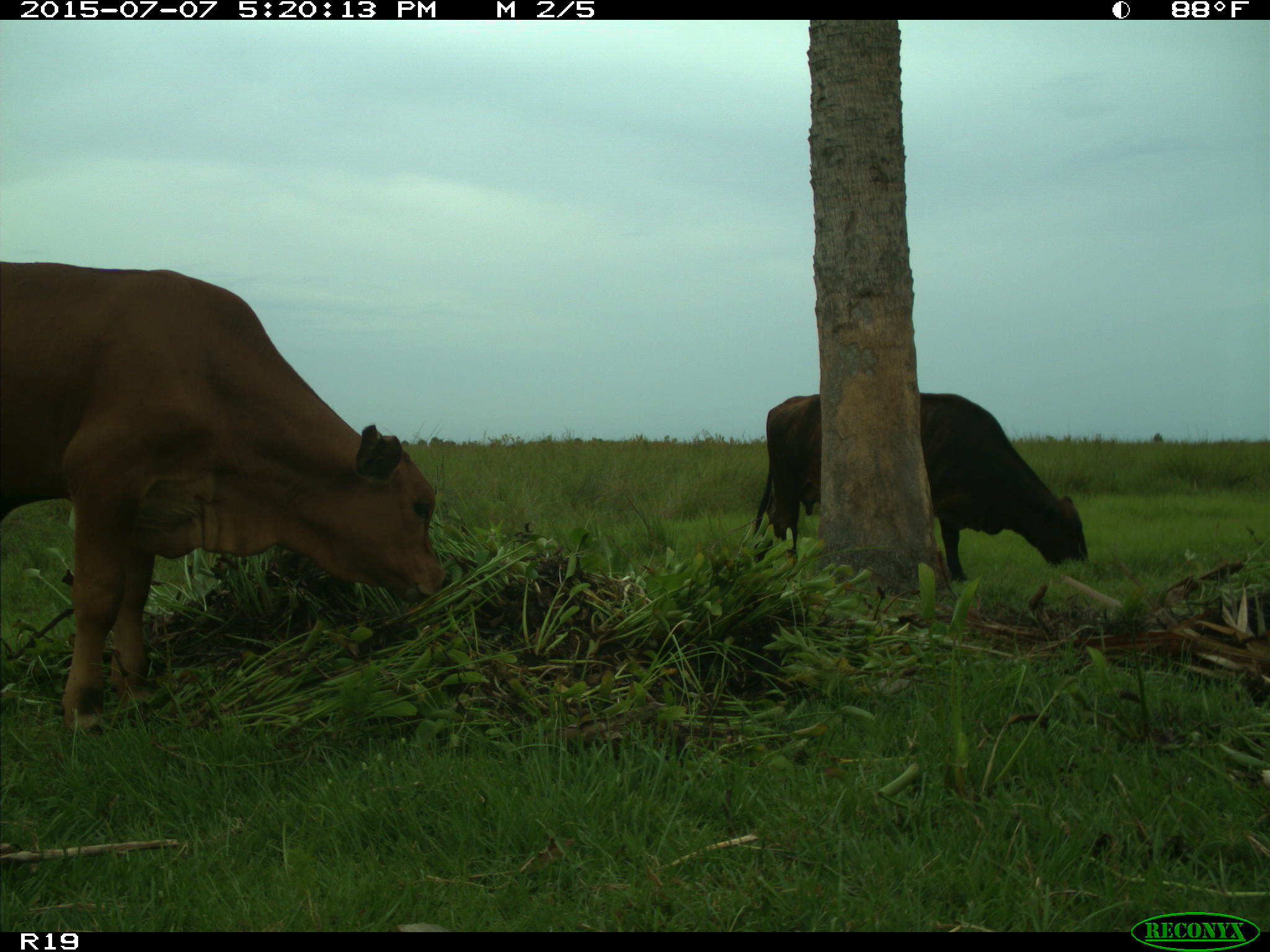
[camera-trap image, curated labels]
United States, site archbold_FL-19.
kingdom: Animalia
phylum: Chordata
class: Mammalia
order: Artiodactyla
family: Bovidae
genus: Bos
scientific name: Bos taurus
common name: domestic cow